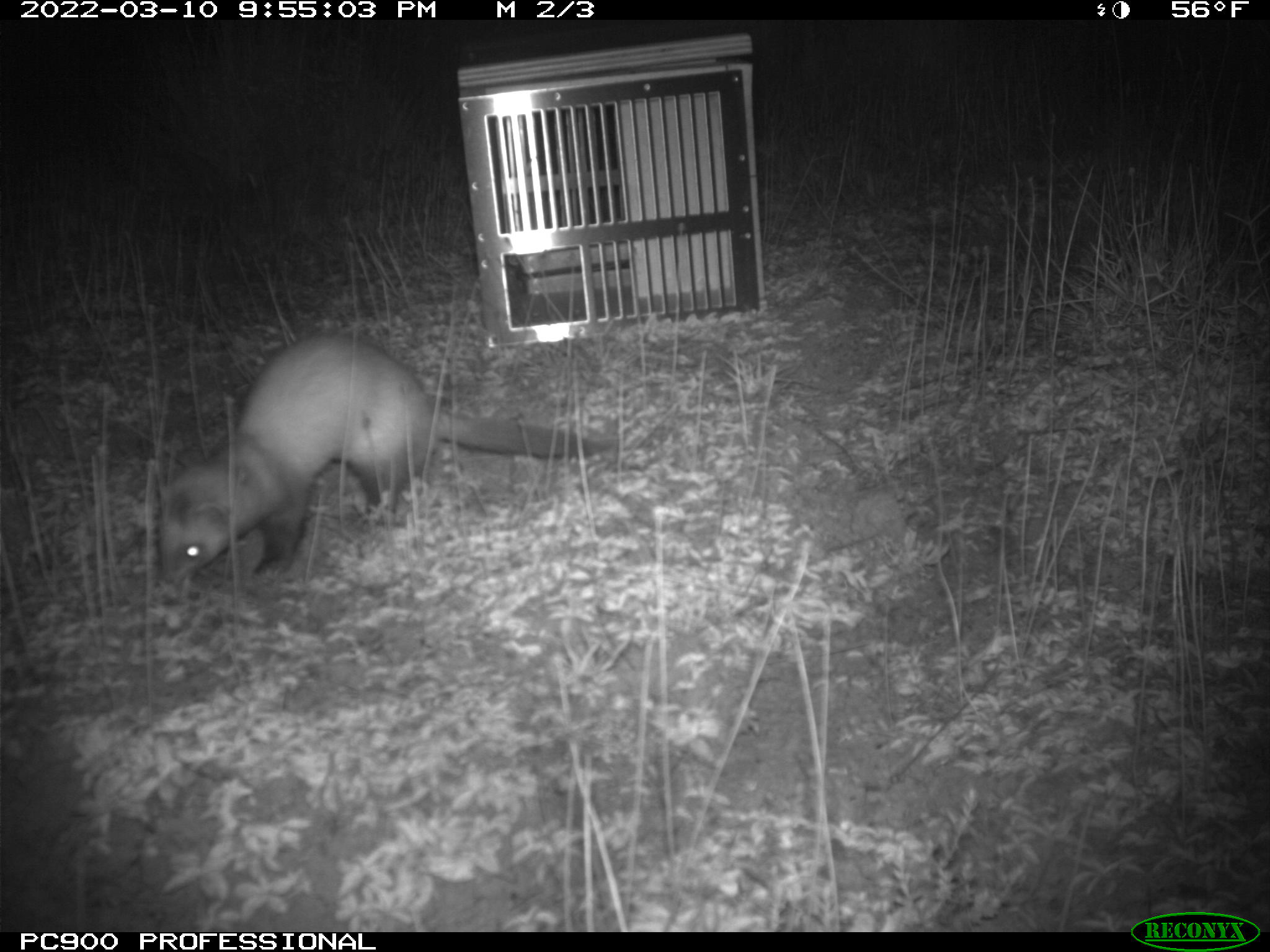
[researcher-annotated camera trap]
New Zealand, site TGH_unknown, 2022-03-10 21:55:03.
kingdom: Animalia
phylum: Chordata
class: Mammalia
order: Carnivora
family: Mustelidae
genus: Mustela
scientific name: Mustela furo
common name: ferret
Ferret (Mustela furo).